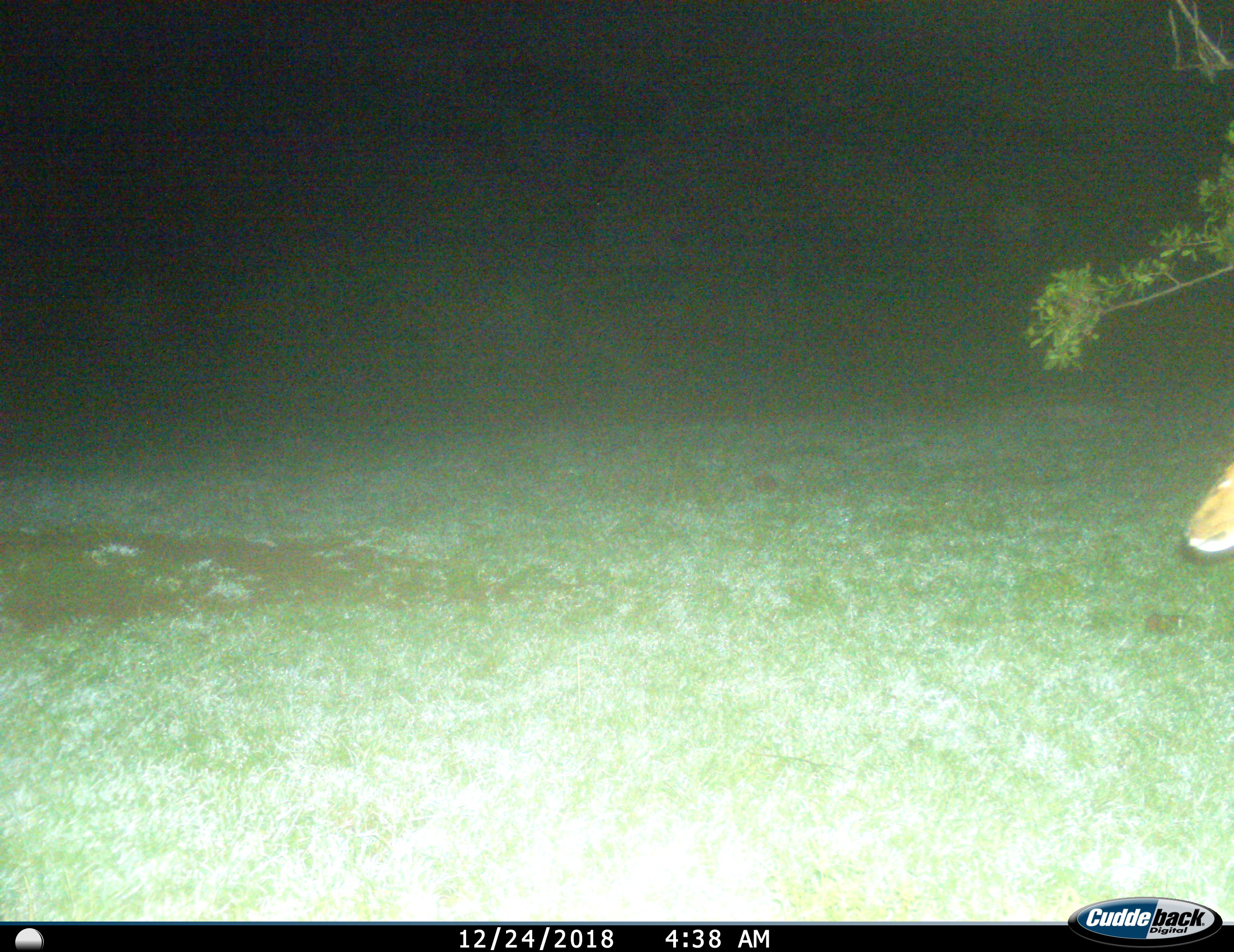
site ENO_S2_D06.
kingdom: Animalia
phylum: Chordata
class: Mammalia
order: Artiodactyla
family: Bovidae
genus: Aepyceros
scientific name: Aepyceros melampus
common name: impala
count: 1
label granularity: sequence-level